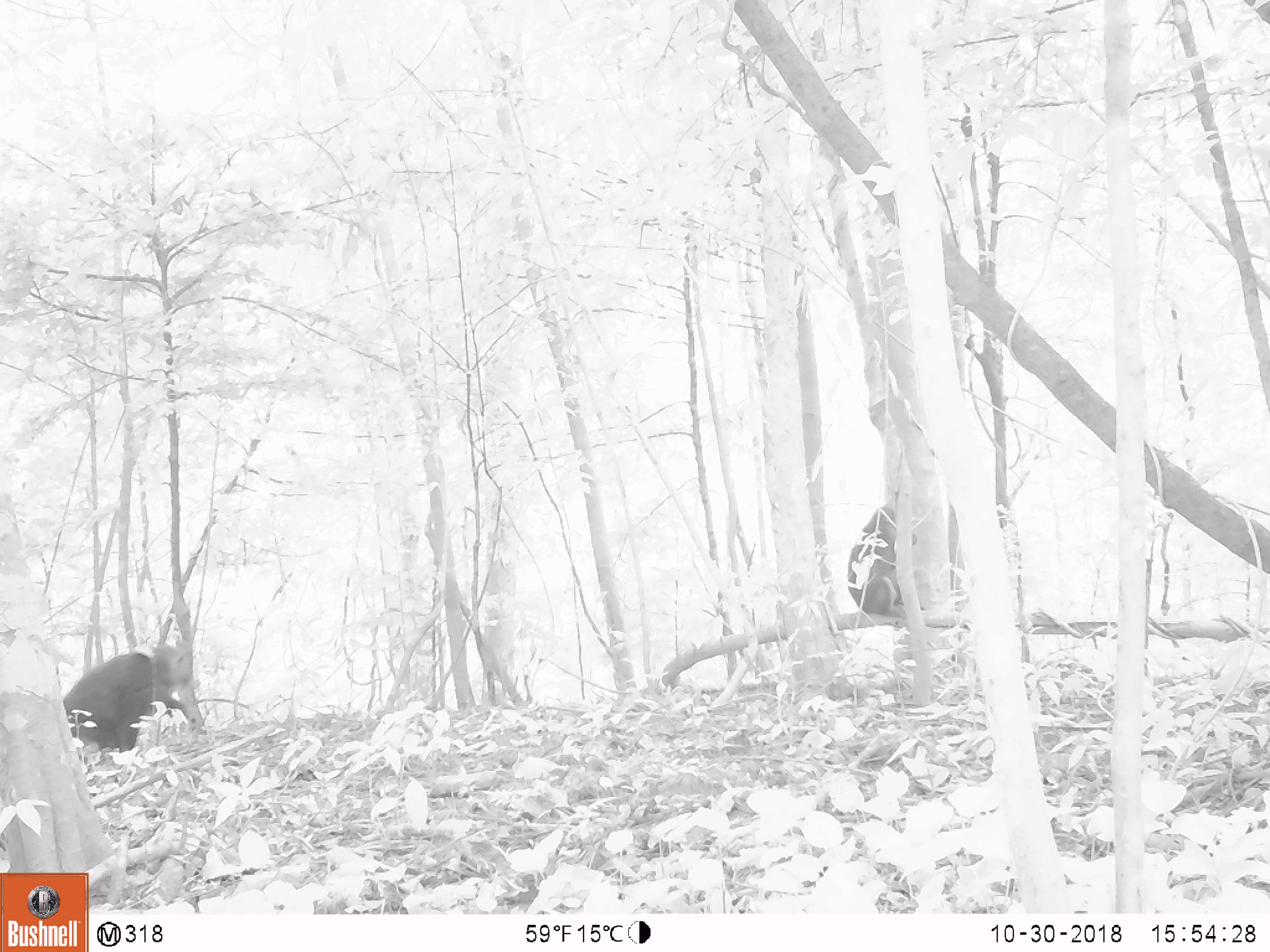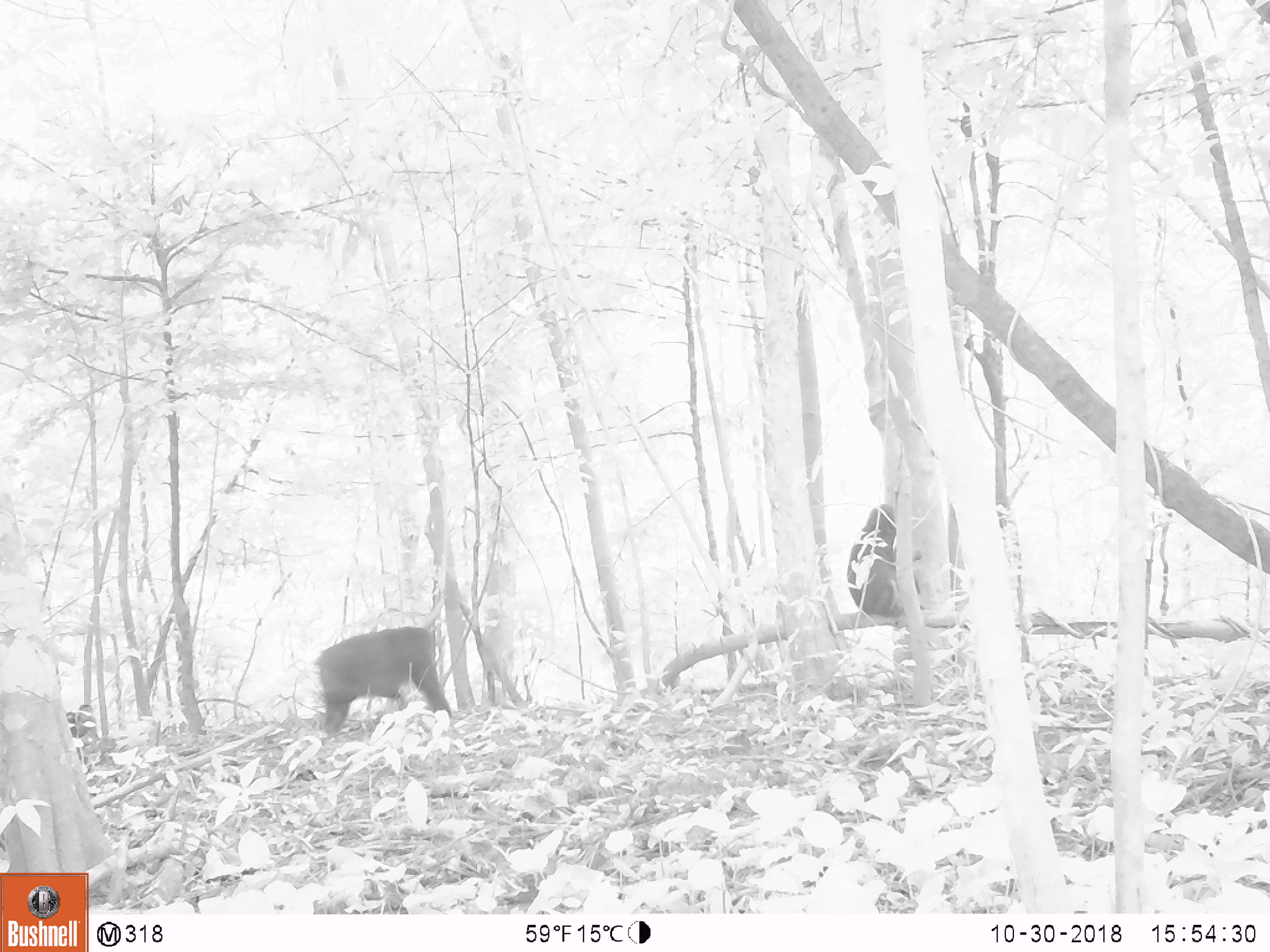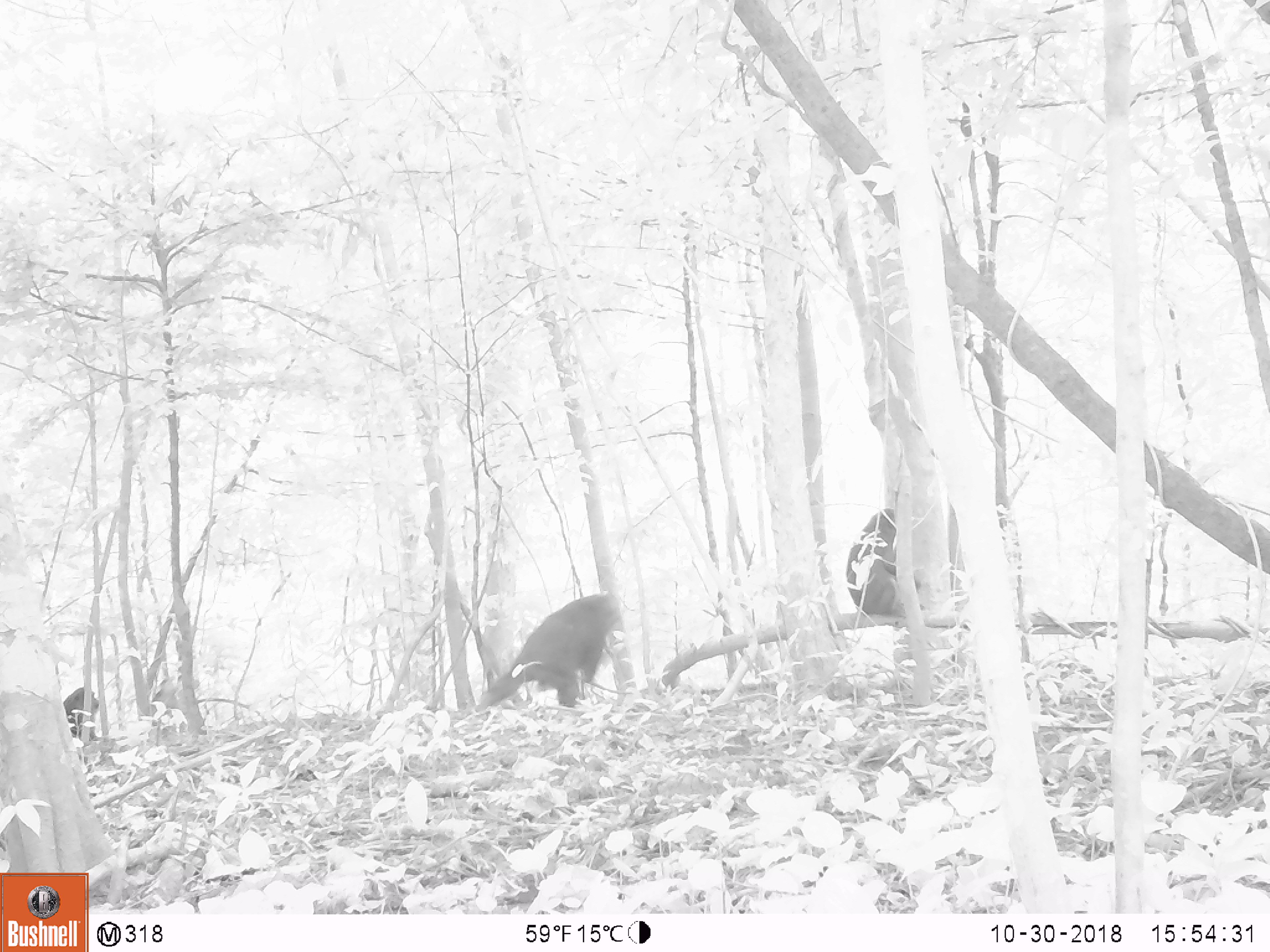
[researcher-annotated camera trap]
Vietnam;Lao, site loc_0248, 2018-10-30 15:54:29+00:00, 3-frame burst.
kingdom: Animalia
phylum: Chordata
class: Mammalia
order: Primates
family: Cercopithecidae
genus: Macaca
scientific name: Macaca arctoides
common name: stump-tailed macaque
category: stump tailed macaque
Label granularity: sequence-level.